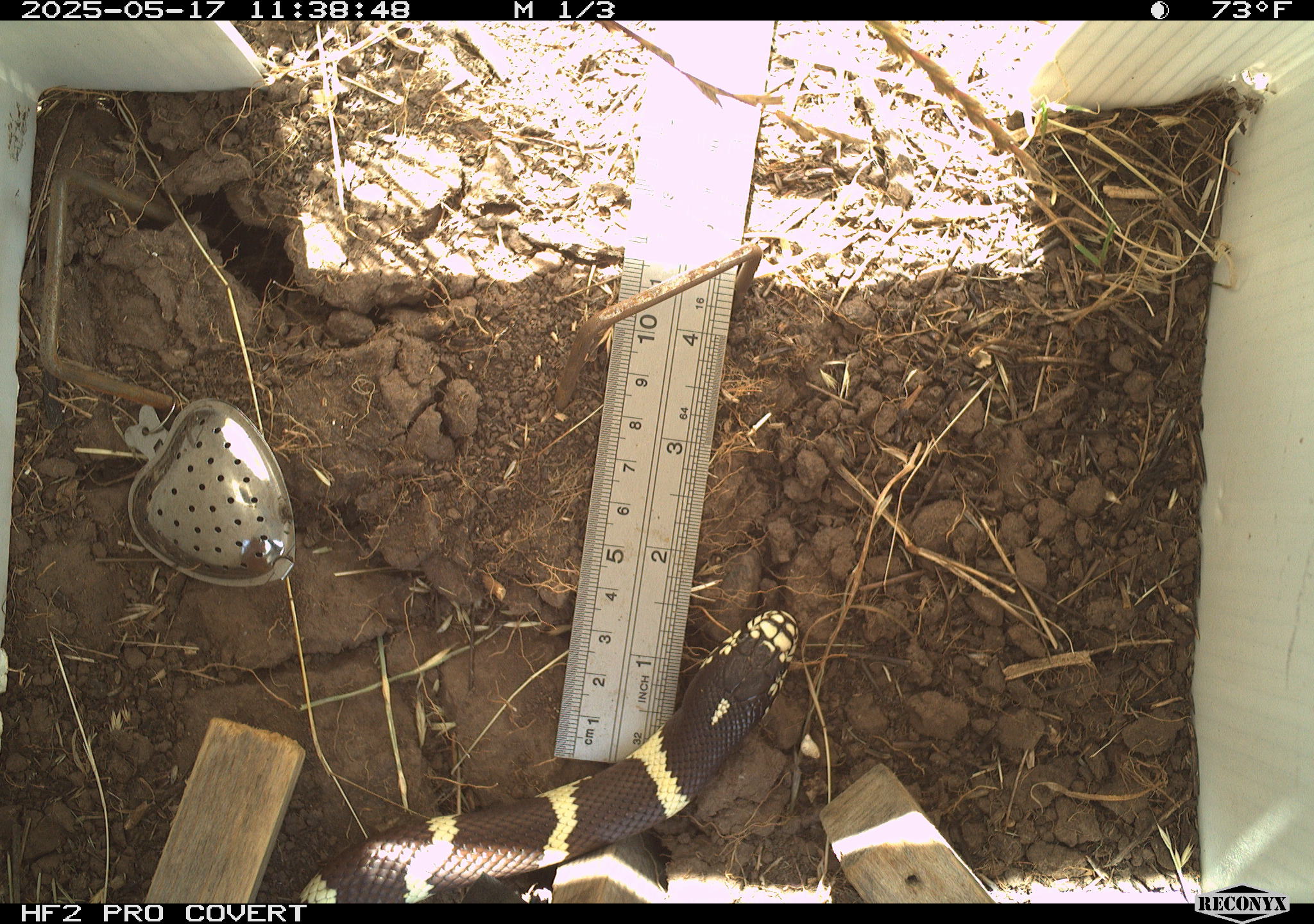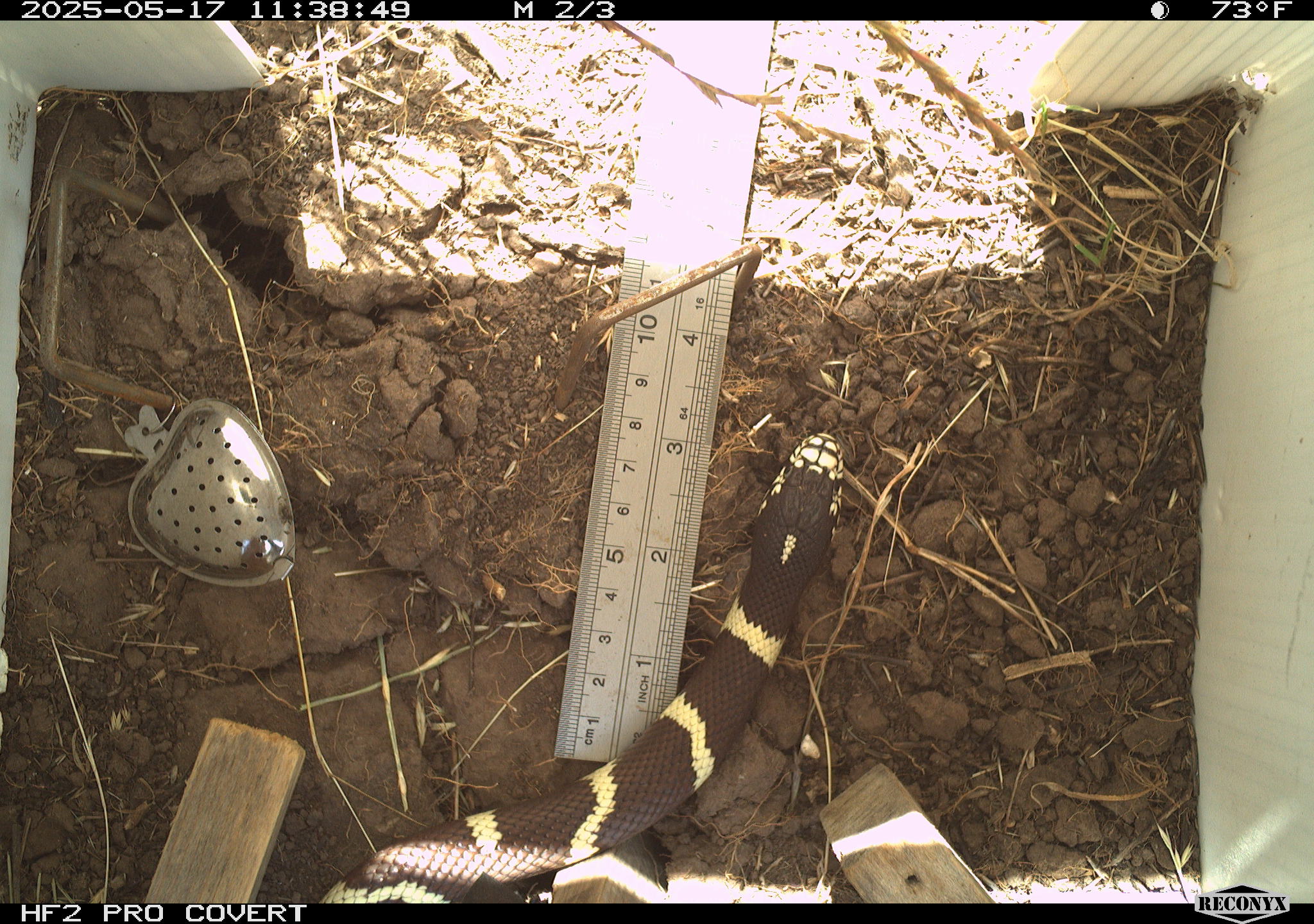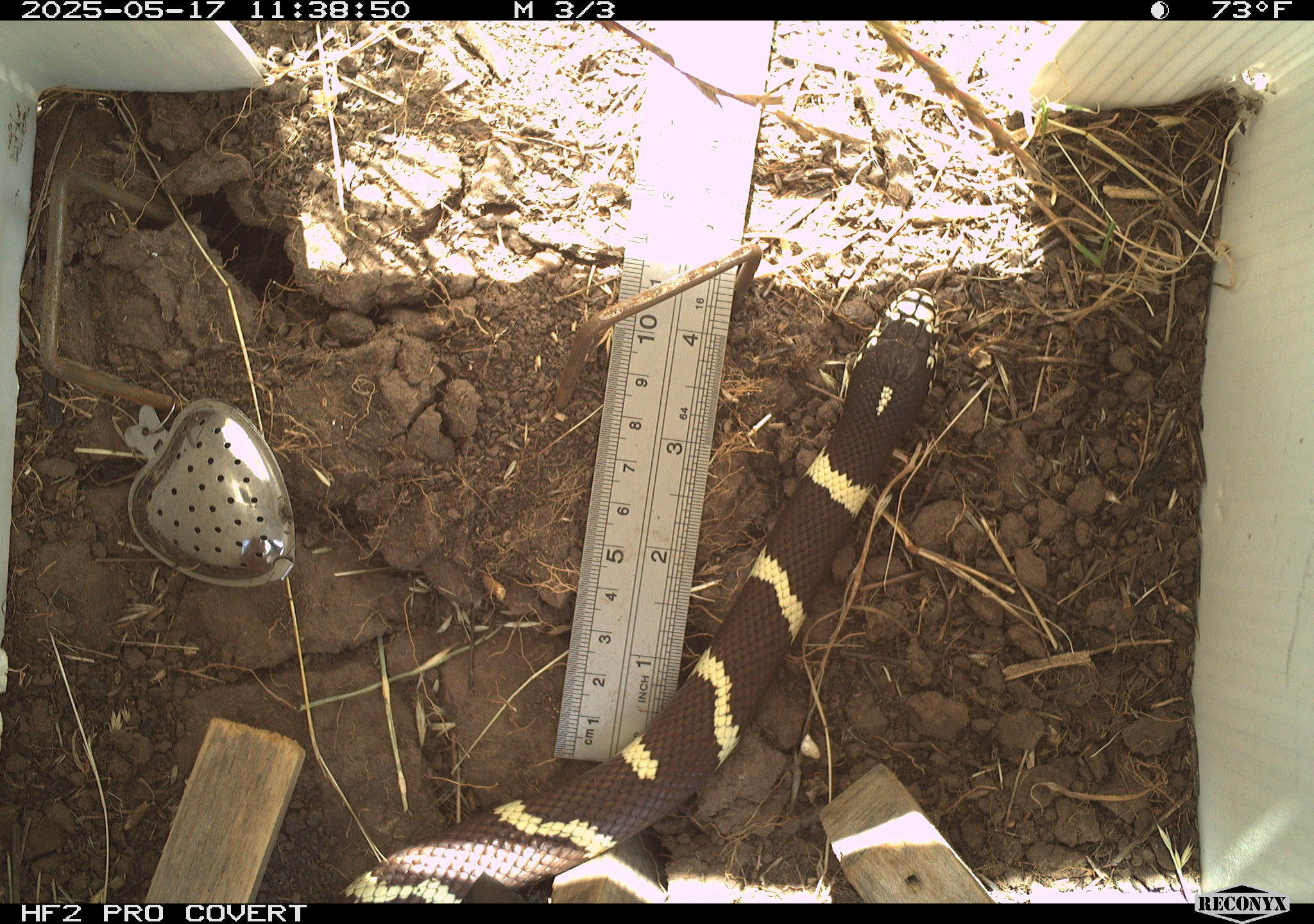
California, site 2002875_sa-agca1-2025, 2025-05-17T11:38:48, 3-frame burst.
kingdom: Animalia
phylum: Chordata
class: Reptilia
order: Squamata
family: Colubridae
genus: Lampropeltis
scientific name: Lampropeltis californiae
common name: california kingsnake